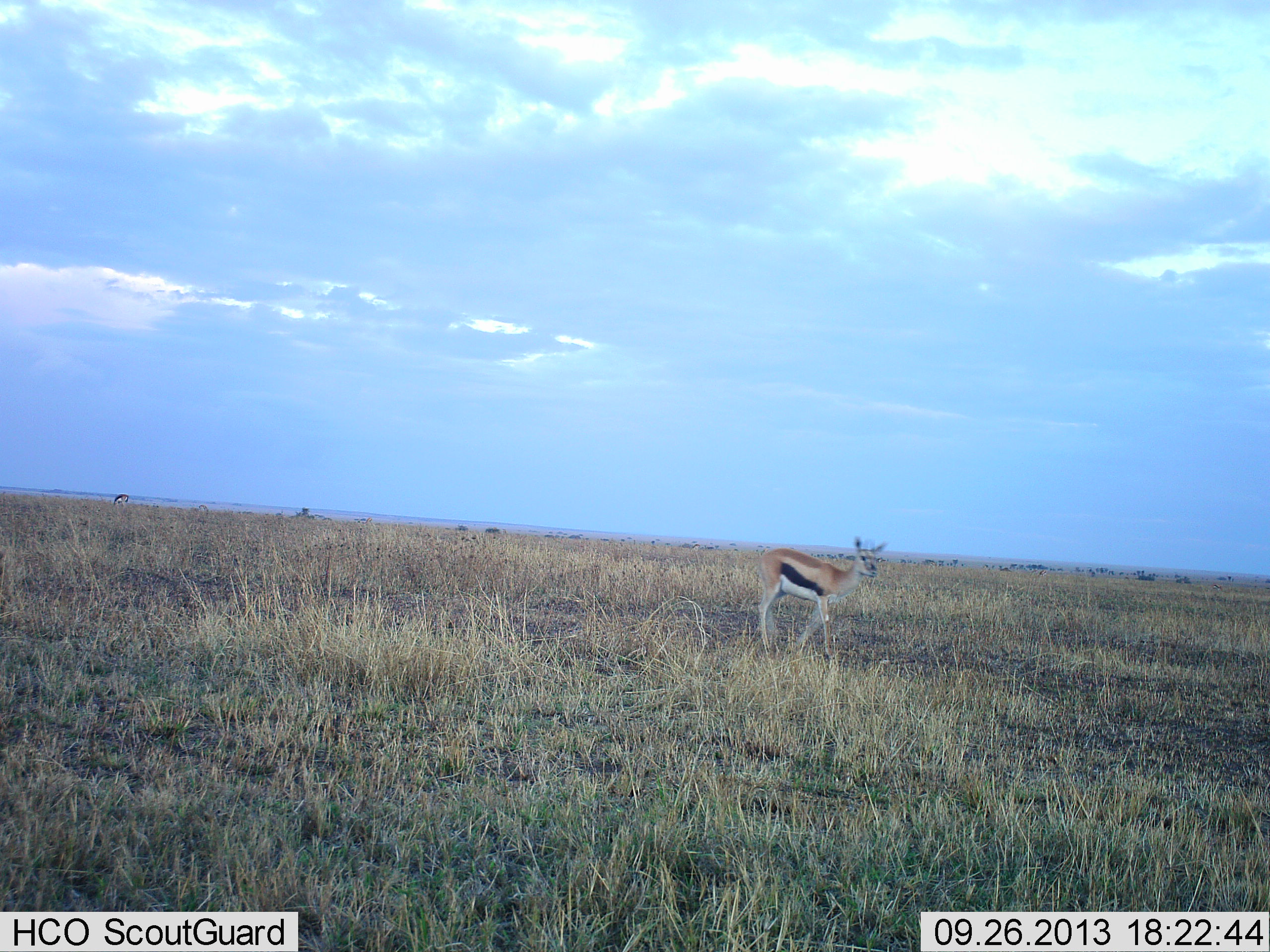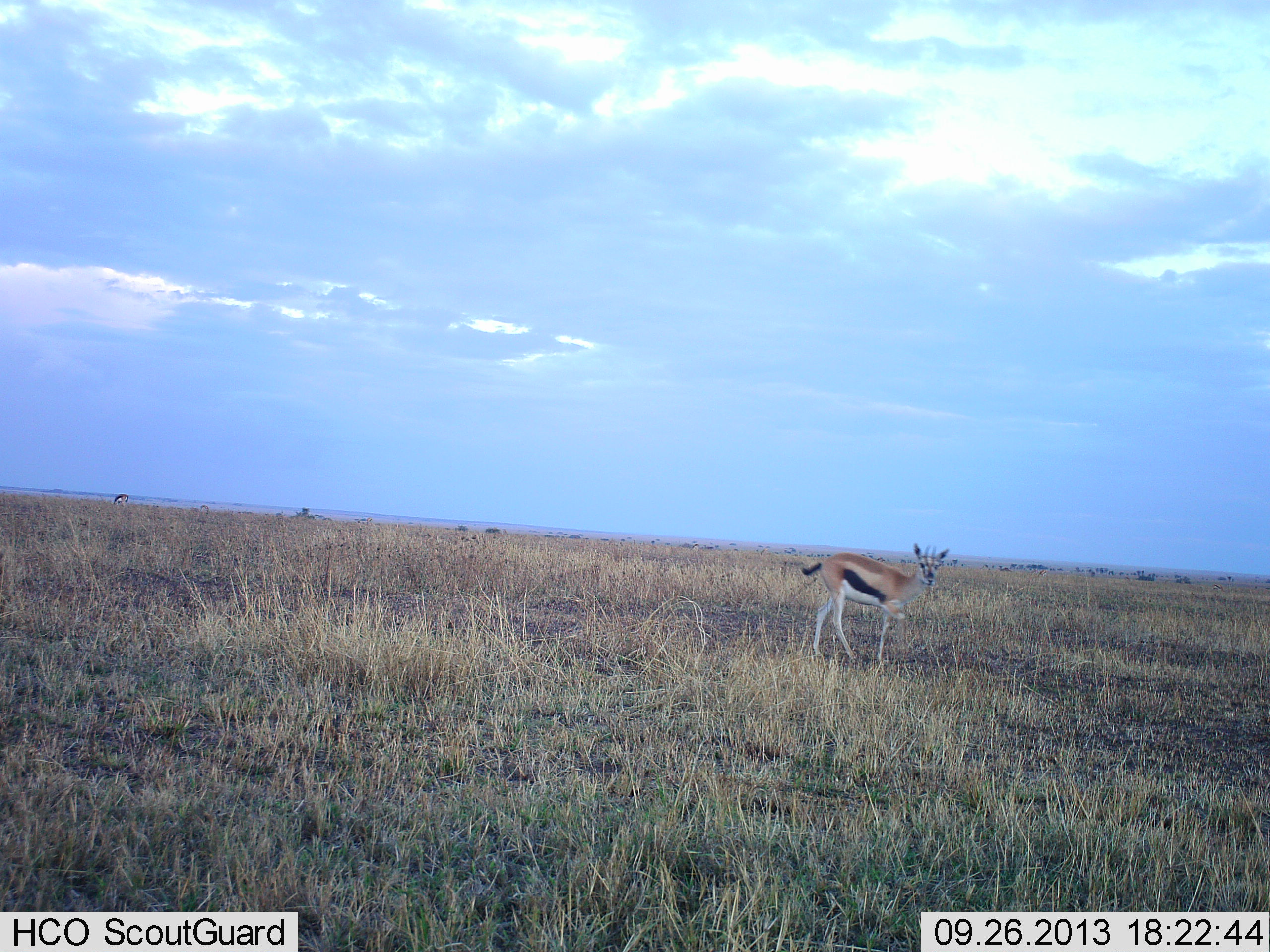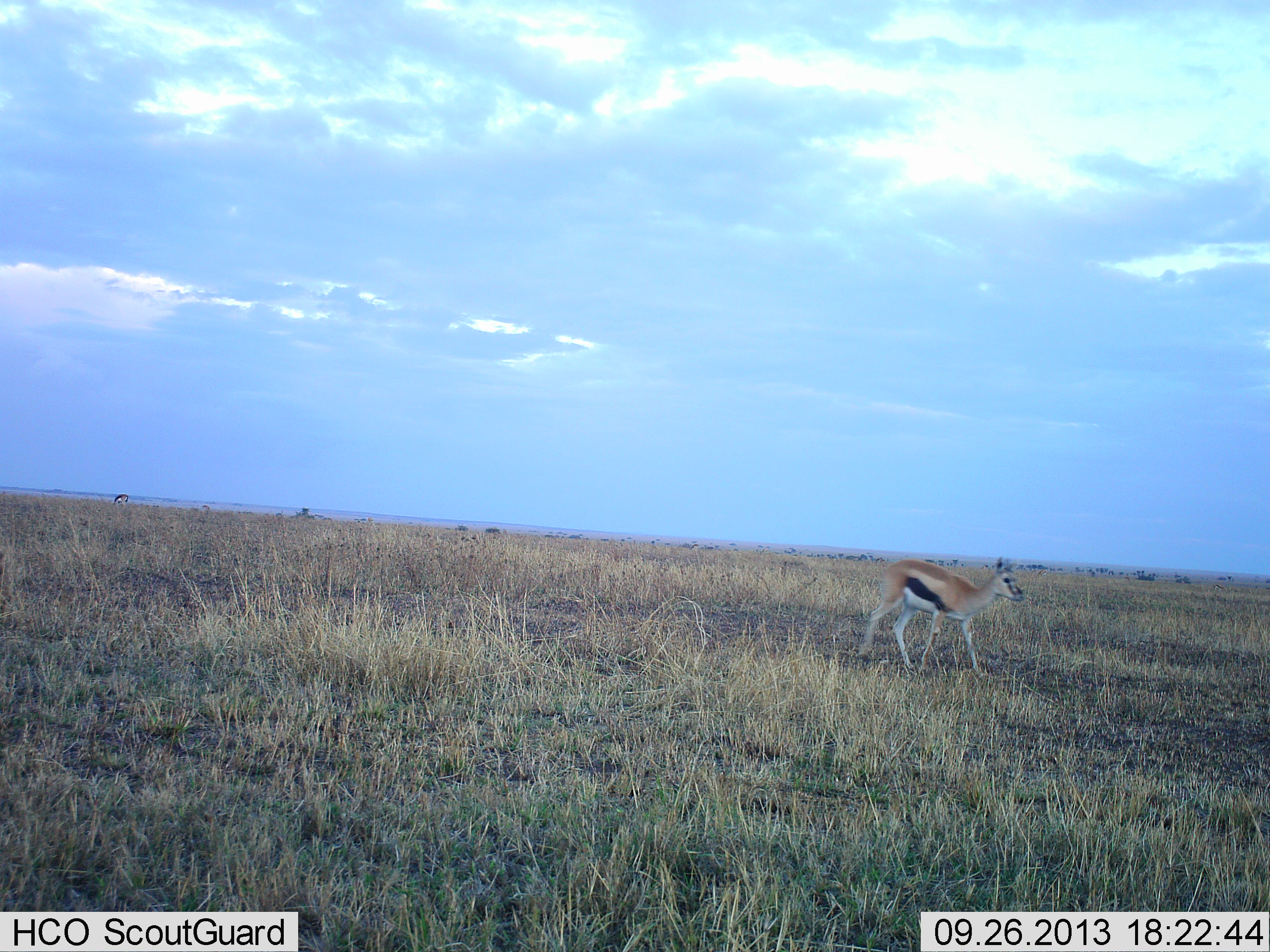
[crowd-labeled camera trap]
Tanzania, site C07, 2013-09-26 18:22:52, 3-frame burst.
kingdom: Animalia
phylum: Chordata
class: Mammalia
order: Artiodactyla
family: Bovidae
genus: Eudorcas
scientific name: Eudorcas thomsonii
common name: thomson's gazelle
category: gazellethomsons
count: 1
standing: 30%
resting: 0%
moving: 70%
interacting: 0%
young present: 10%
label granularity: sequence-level